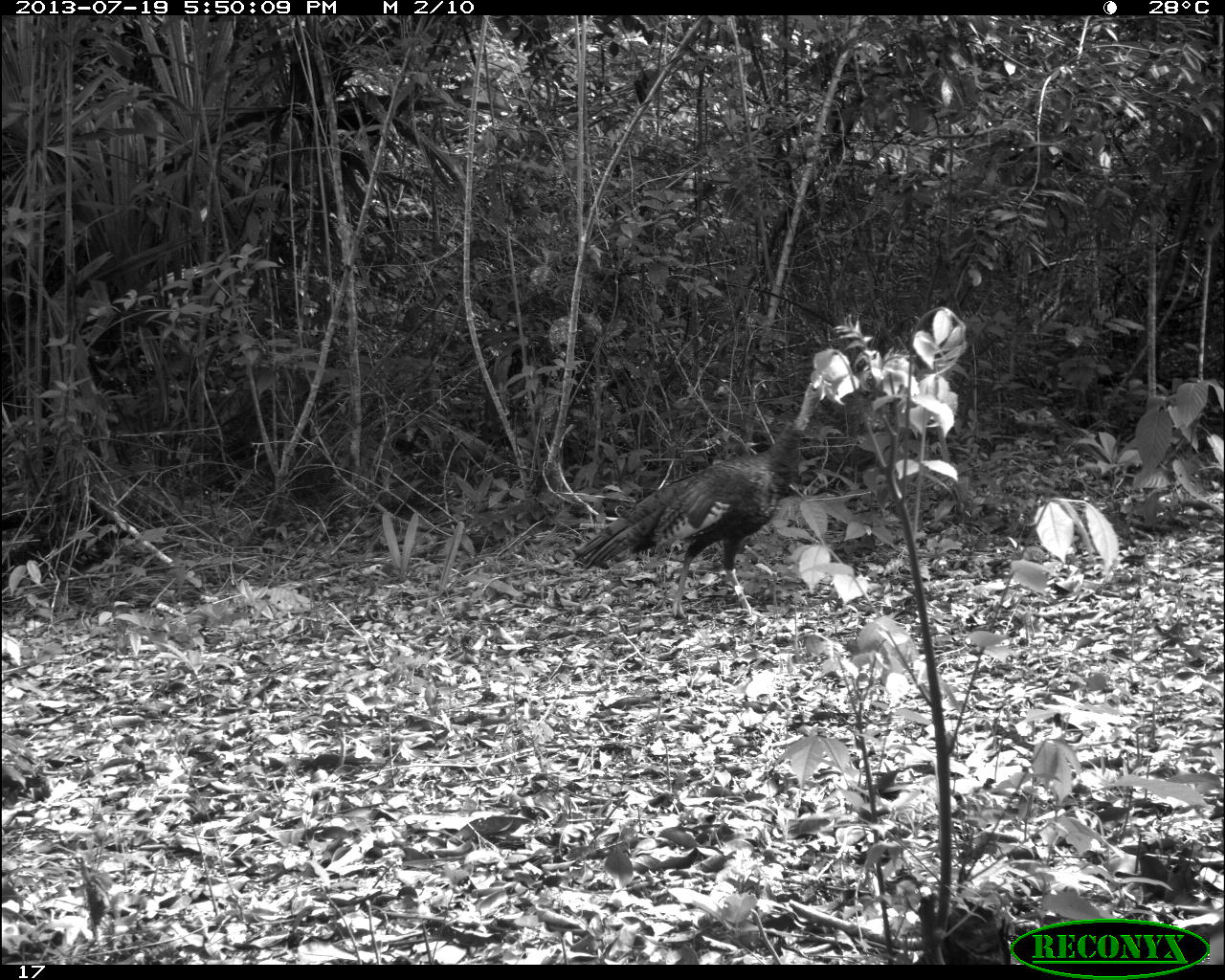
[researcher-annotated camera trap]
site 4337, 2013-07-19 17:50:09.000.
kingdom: Animalia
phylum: Chordata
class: Aves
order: Galliformes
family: Phasianidae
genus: Meleagris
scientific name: Meleagris ocellata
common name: ocellated turkey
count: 2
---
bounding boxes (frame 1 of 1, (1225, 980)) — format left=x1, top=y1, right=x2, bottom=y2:
meleagris ocellata: left=572, top=374, right=825, bottom=620